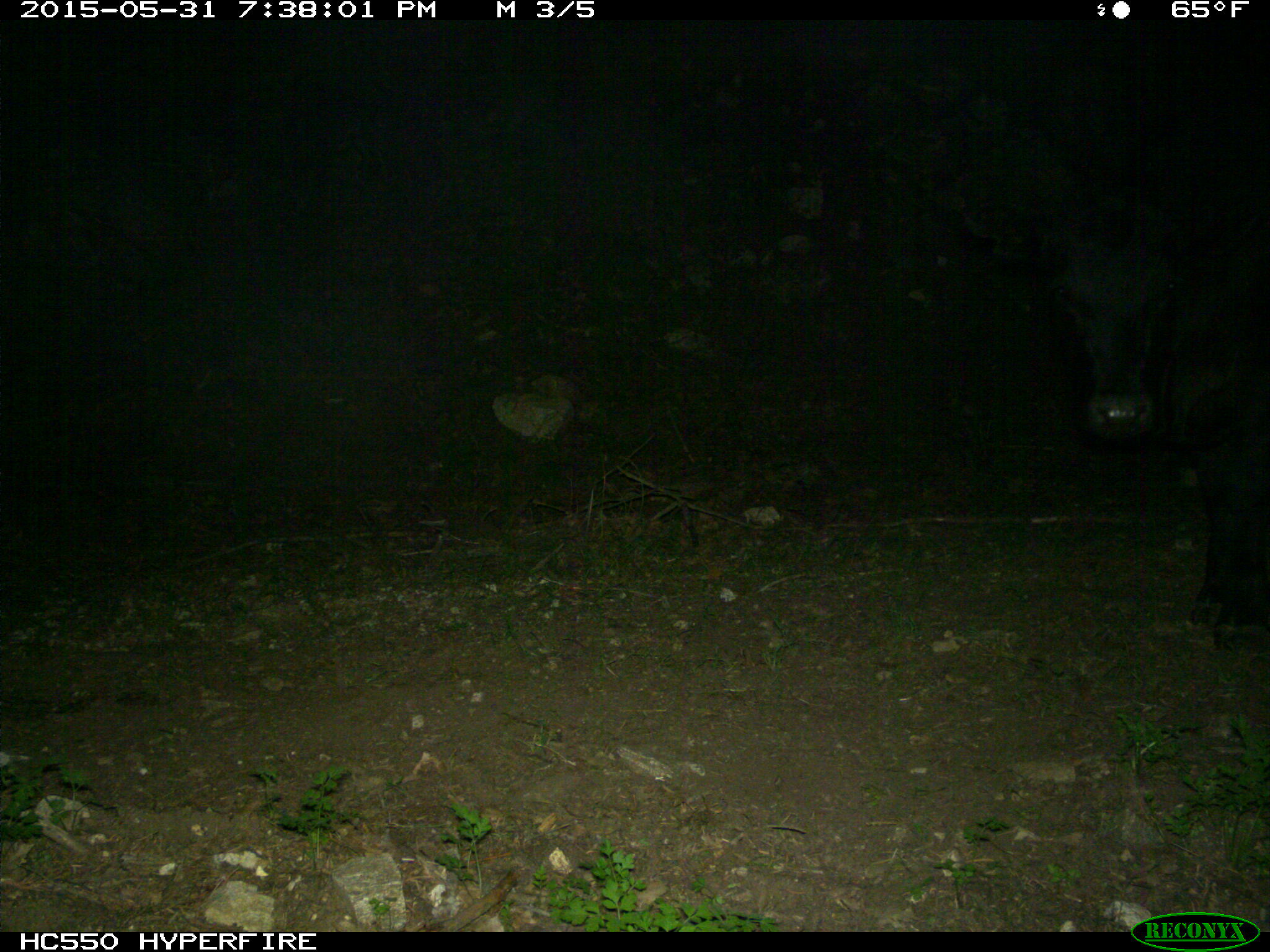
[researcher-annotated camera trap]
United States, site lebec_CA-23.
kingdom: Animalia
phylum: Chordata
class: Mammalia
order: Artiodactyla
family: Bovidae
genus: Bos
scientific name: Bos taurus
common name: domestic cow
Bos taurus (domestic cow).